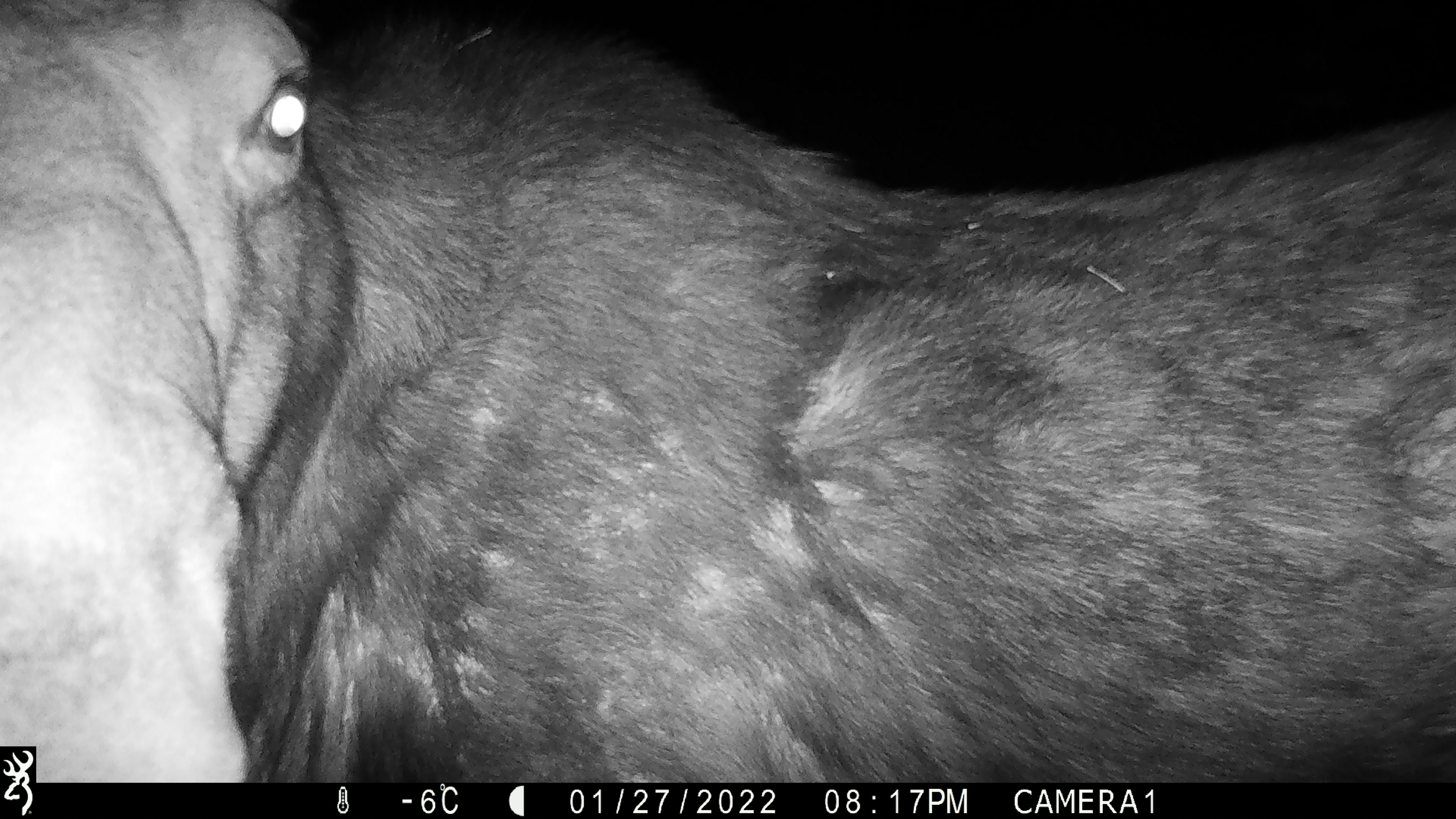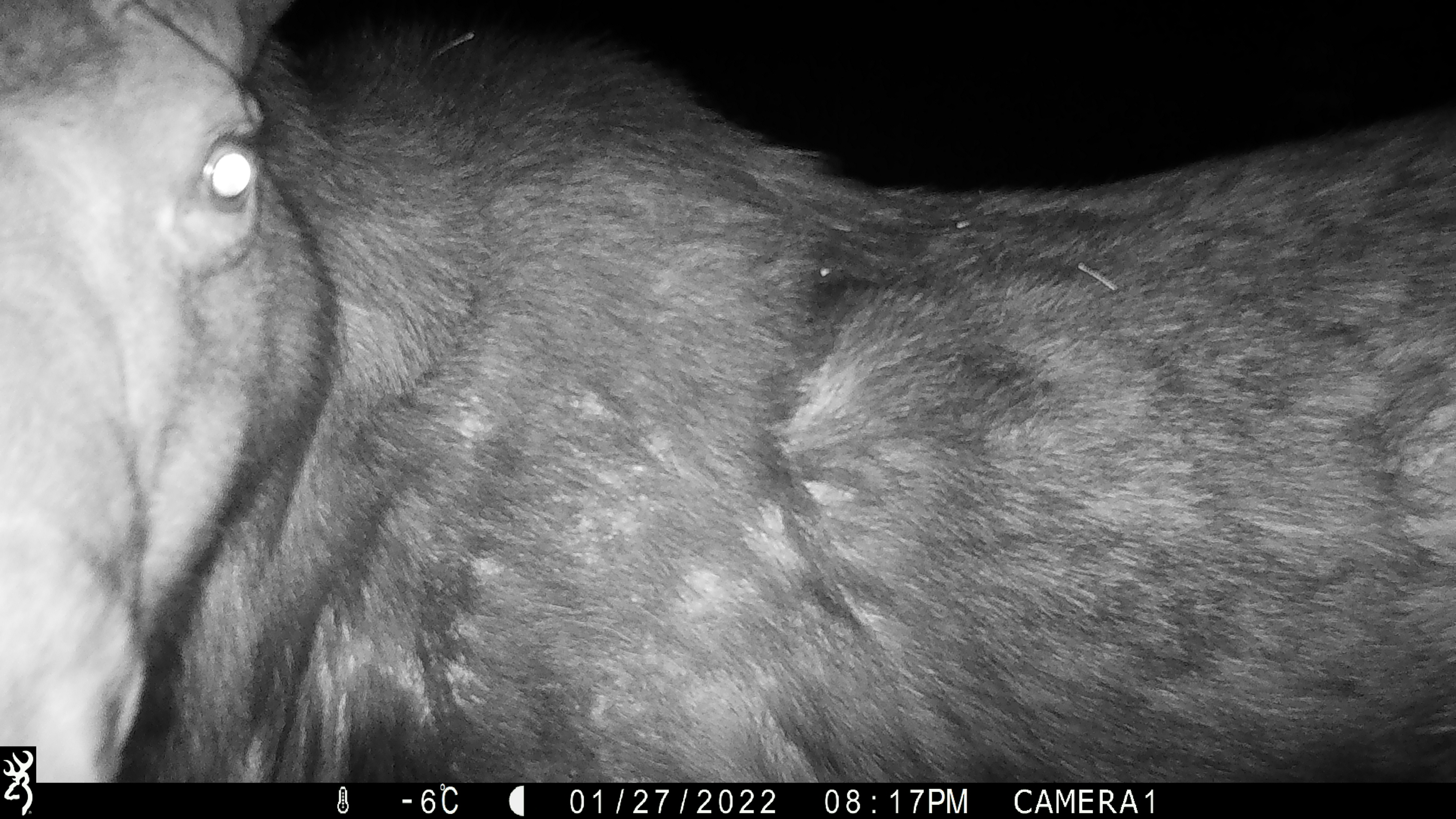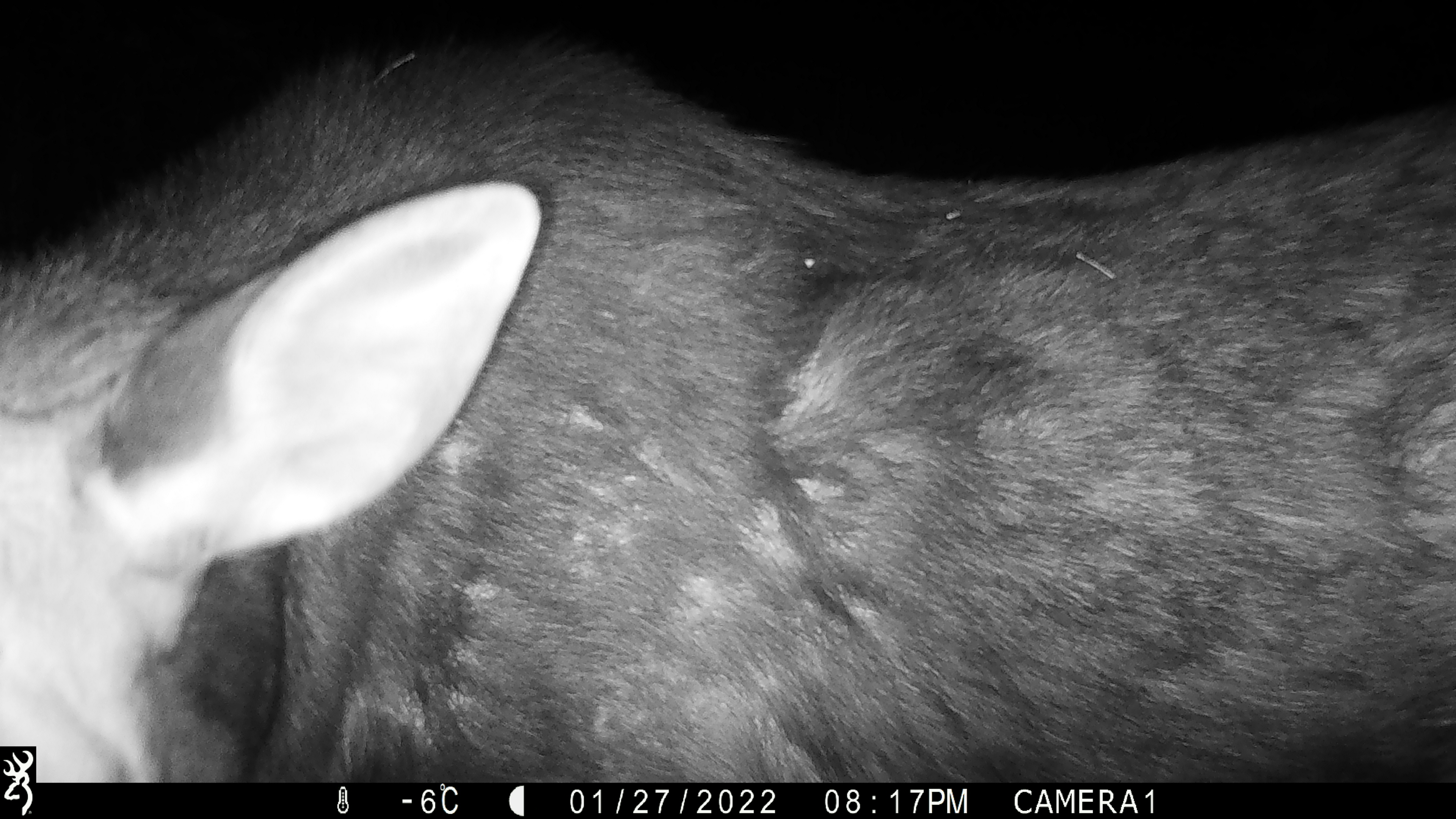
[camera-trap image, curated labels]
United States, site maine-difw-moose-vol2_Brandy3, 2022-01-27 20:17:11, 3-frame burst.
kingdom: Animalia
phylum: Chordata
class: Mammalia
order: Artiodactyla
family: Cervidae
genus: Alces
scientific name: Alces alces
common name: moose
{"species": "moose (Alces alces)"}